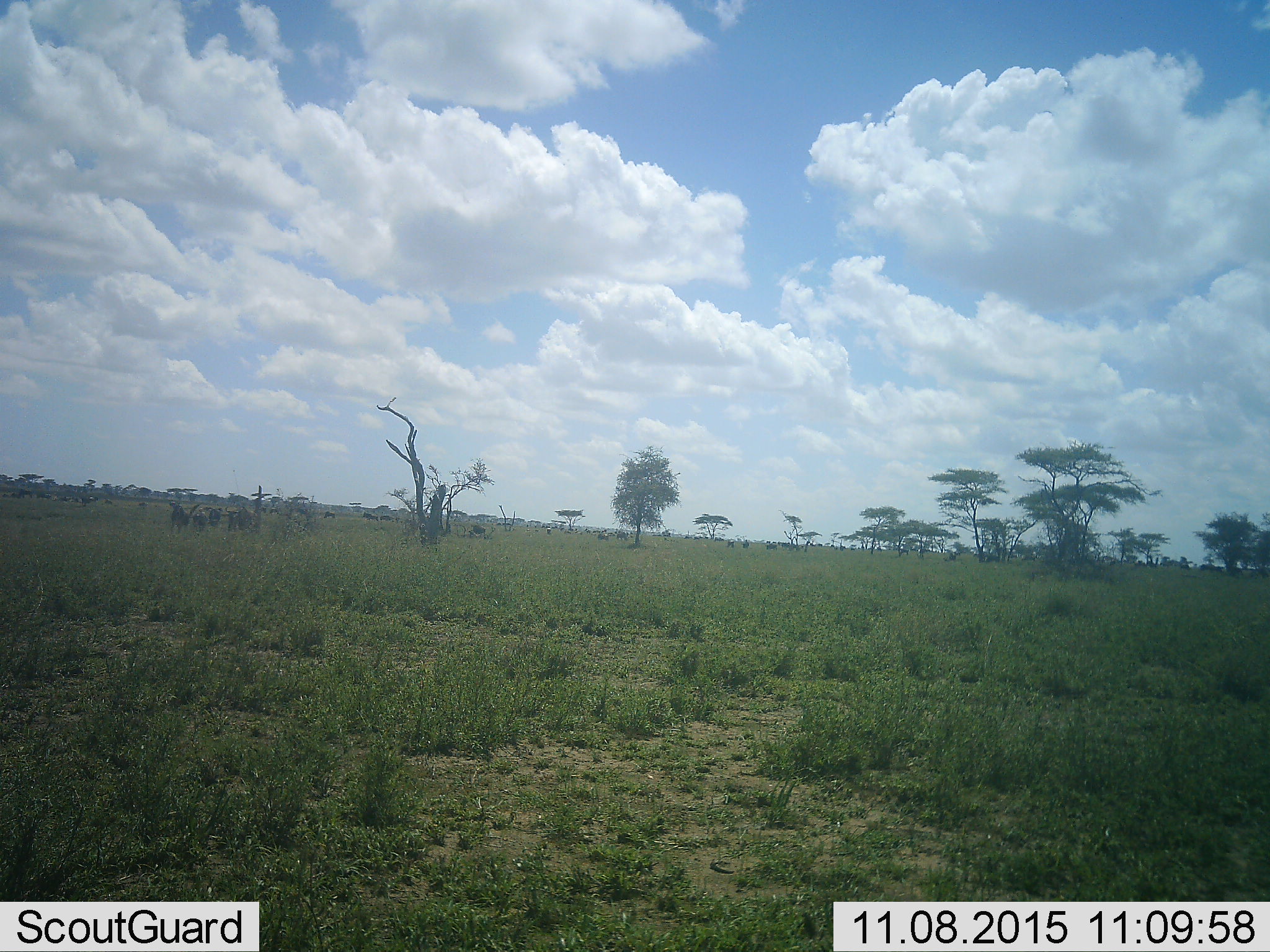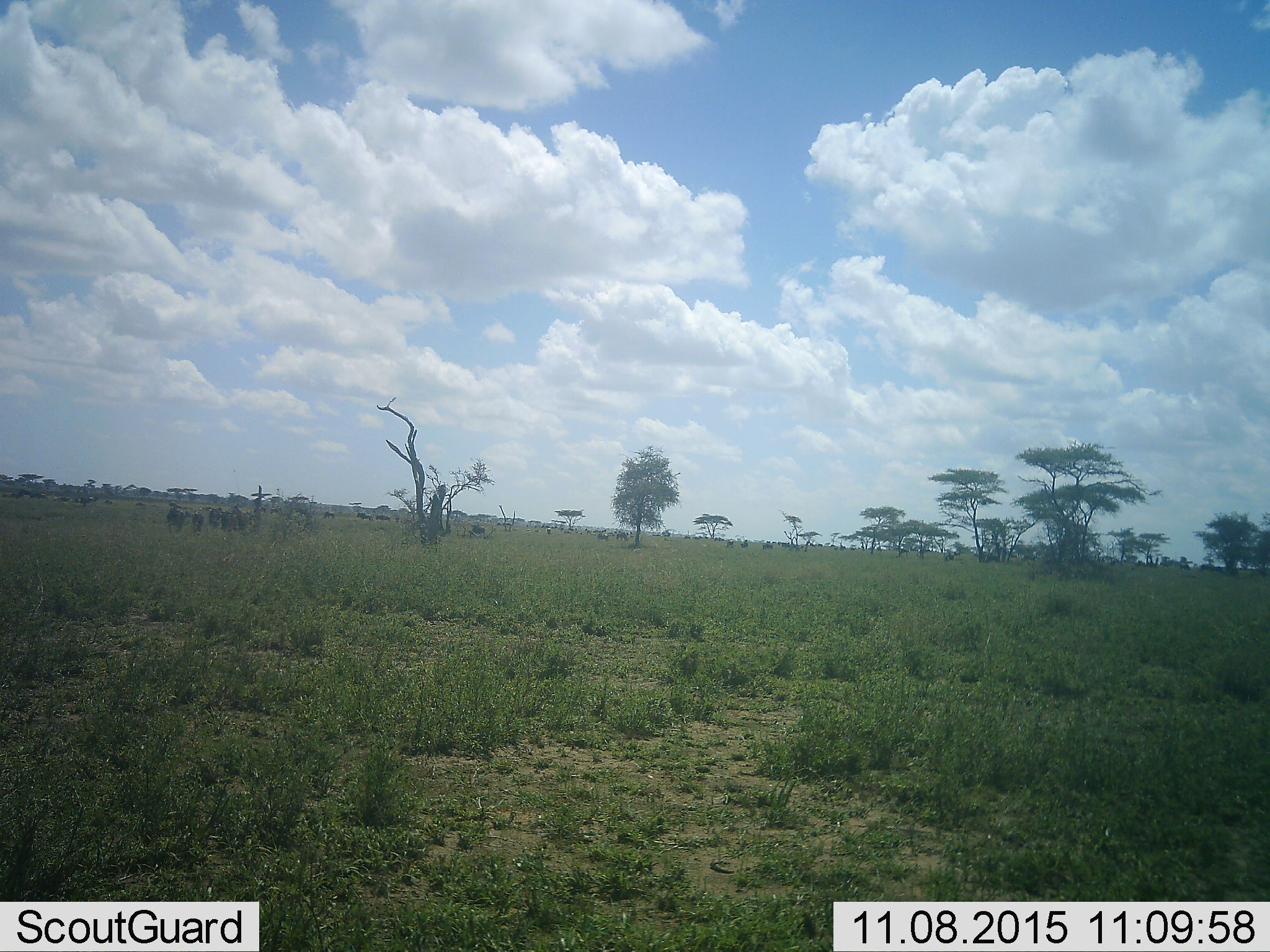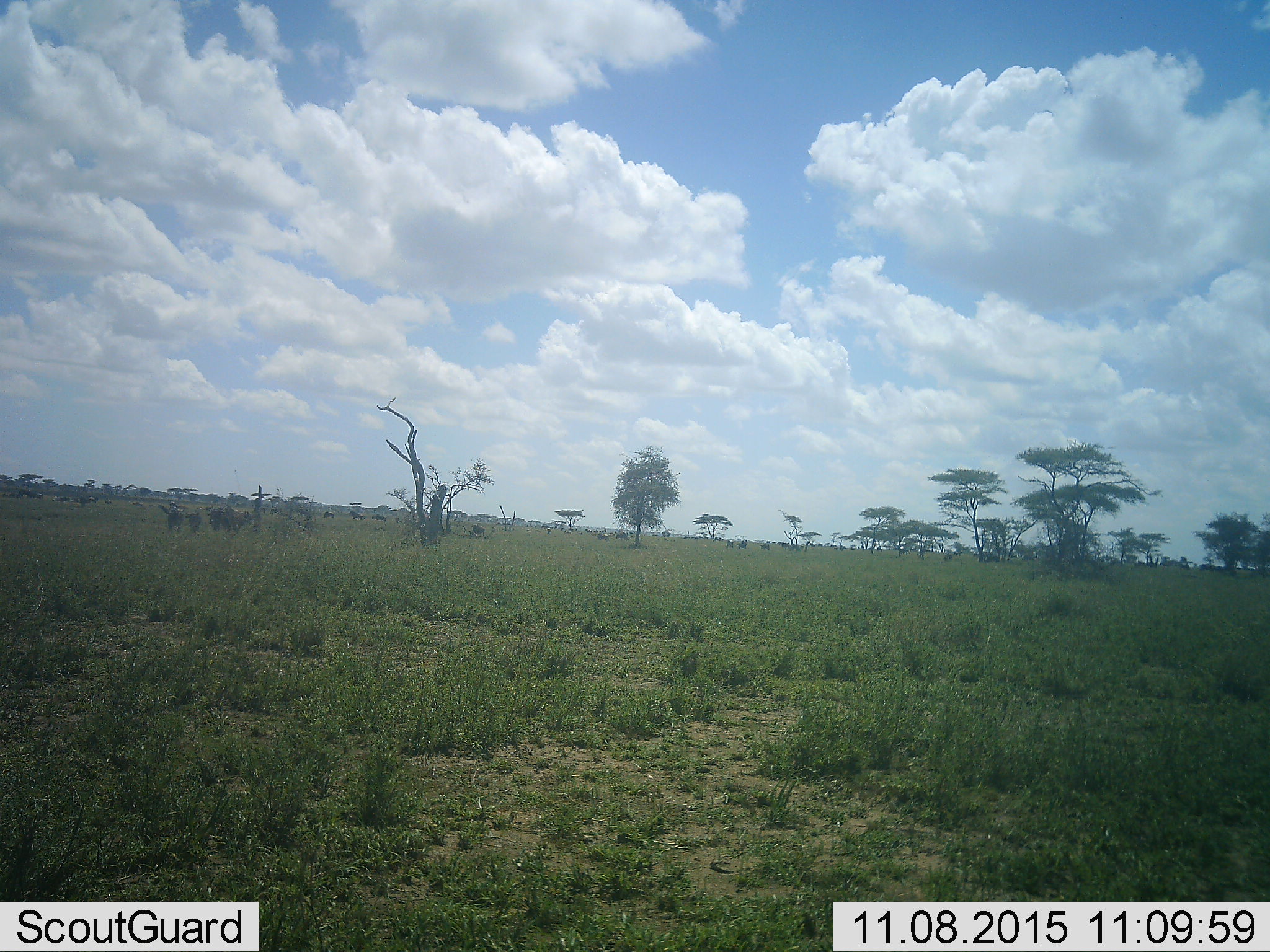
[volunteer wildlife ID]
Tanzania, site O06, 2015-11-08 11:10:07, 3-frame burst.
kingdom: Animalia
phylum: Chordata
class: Mammalia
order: Artiodactyla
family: Bovidae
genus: Connochaetes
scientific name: Connochaetes taurinus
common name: blue wildebeest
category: wildebeest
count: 51+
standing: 33%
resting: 0%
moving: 100%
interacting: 0%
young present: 0%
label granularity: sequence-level